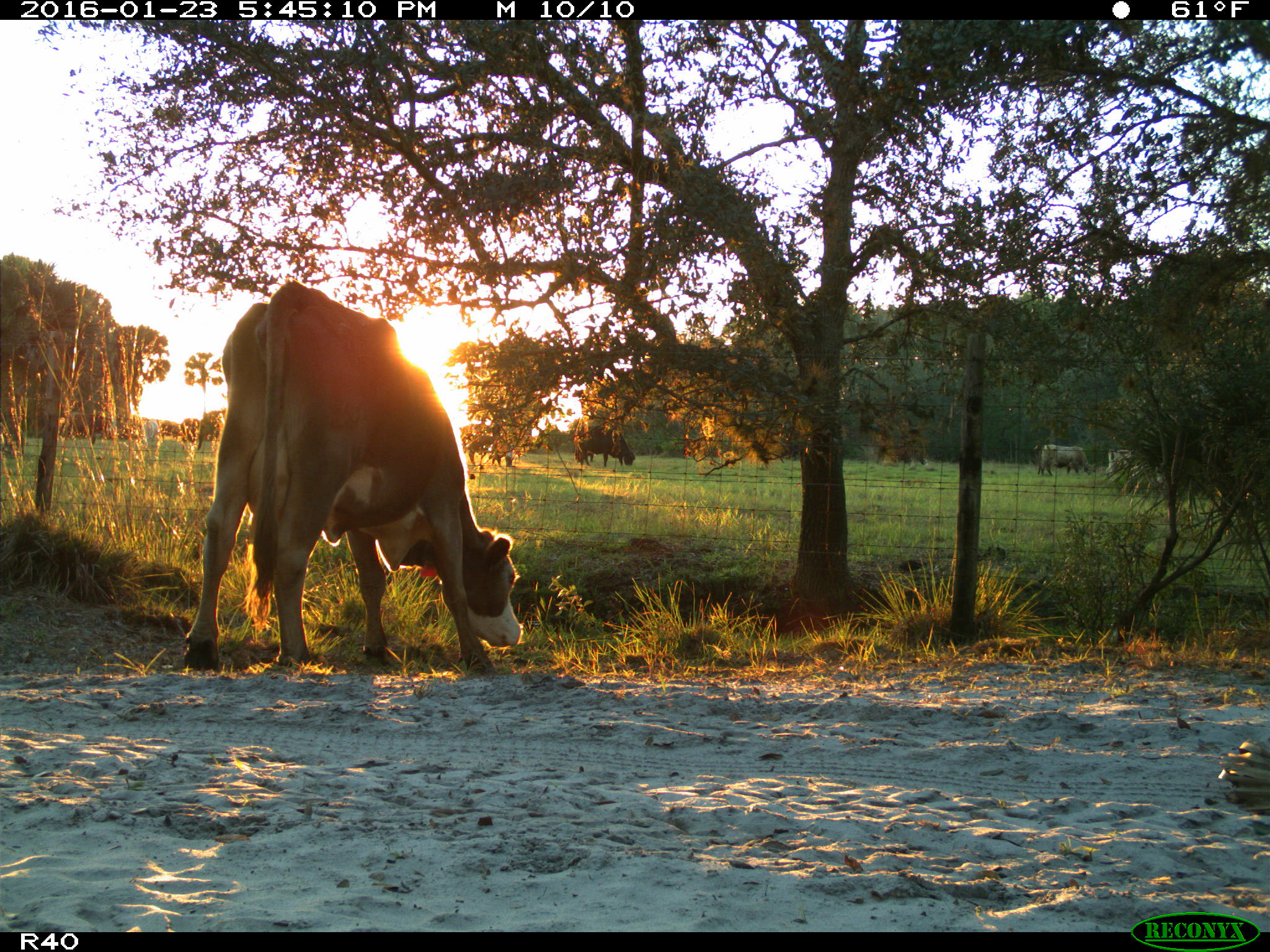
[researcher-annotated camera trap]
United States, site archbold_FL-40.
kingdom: Animalia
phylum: Chordata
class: Mammalia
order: Artiodactyla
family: Bovidae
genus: Bos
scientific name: Bos taurus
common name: domestic cow